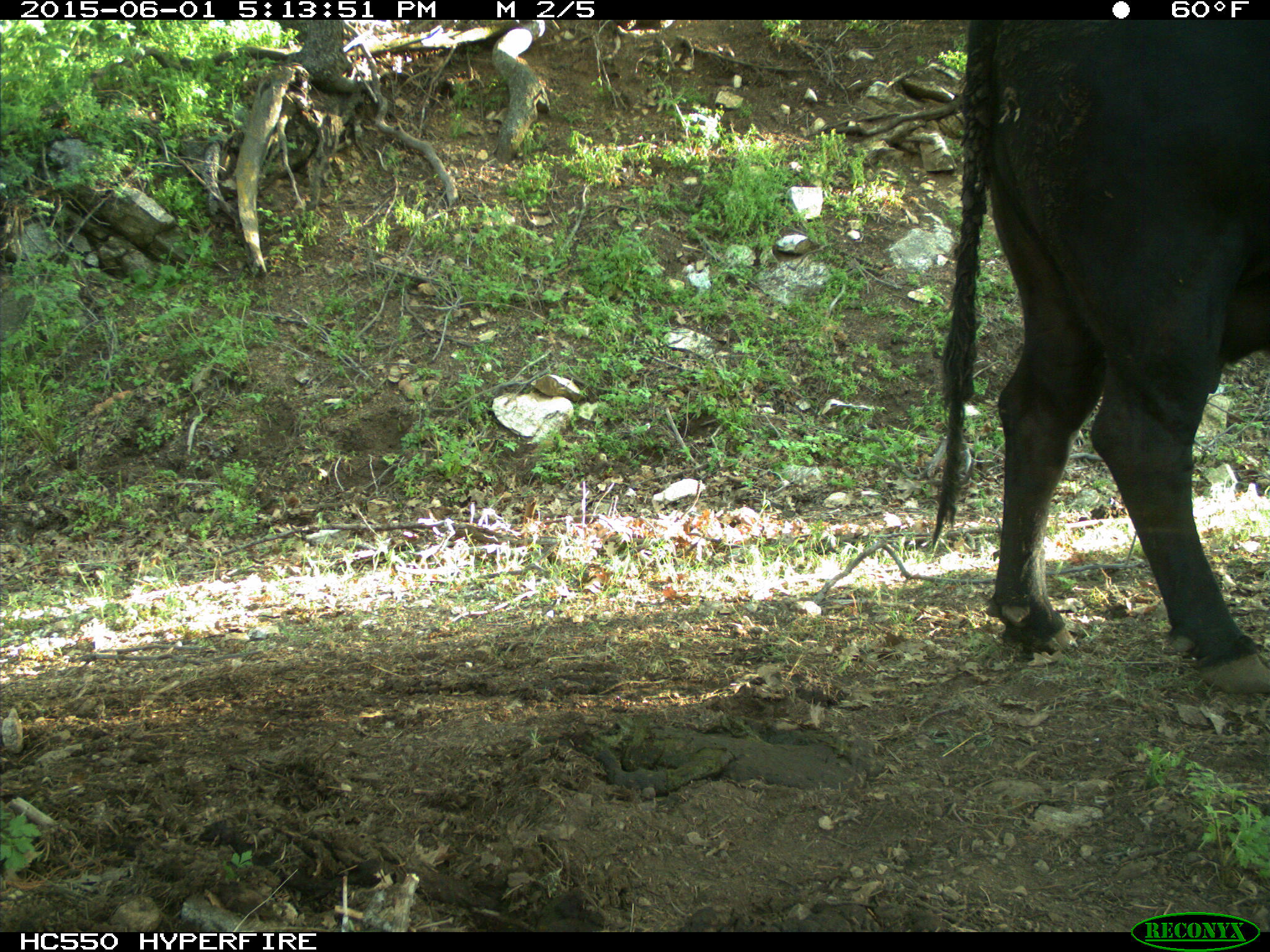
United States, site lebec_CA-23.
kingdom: Animalia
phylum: Chordata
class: Mammalia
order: Artiodactyla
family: Bovidae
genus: Bos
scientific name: Bos taurus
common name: domestic cow